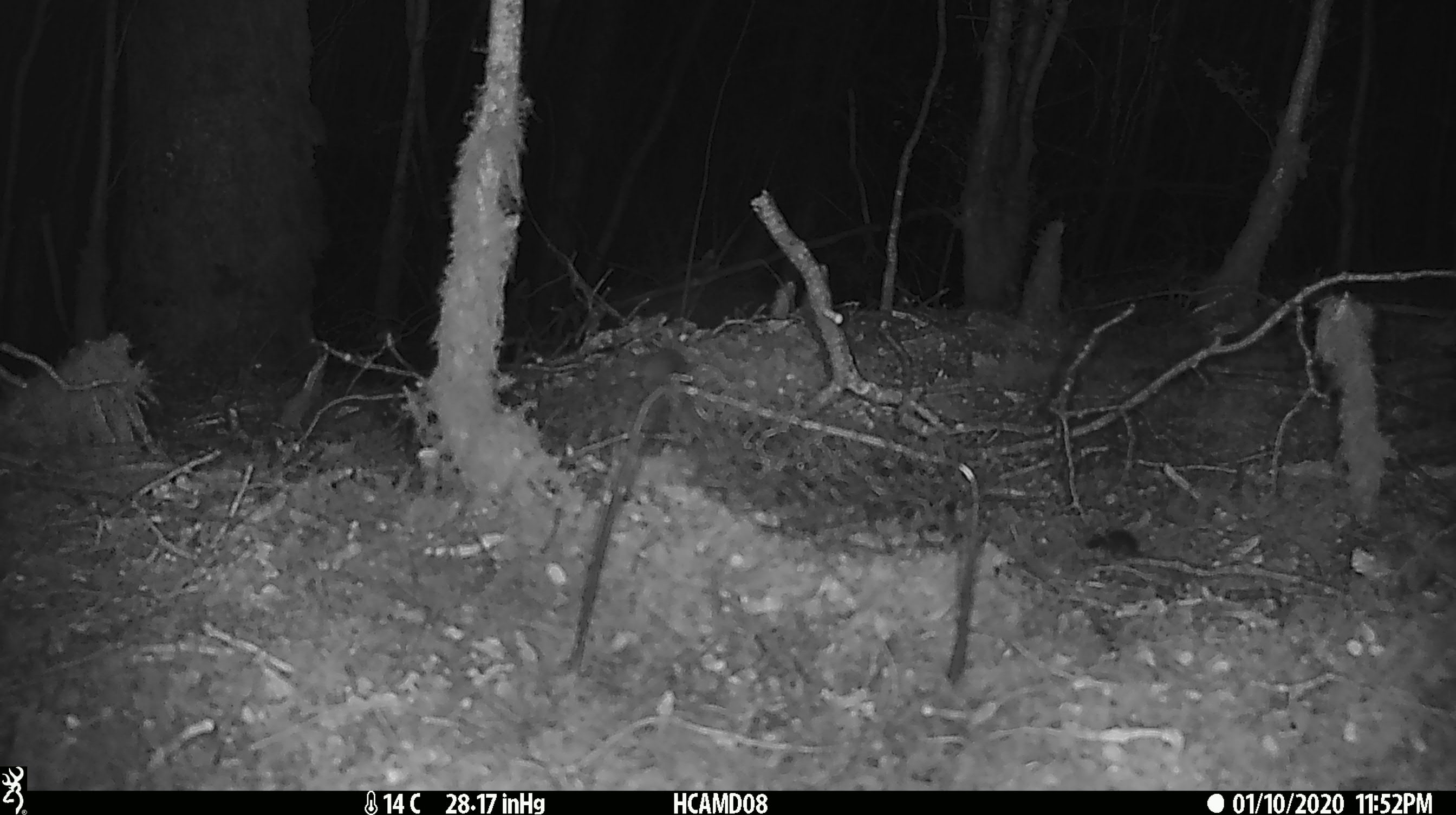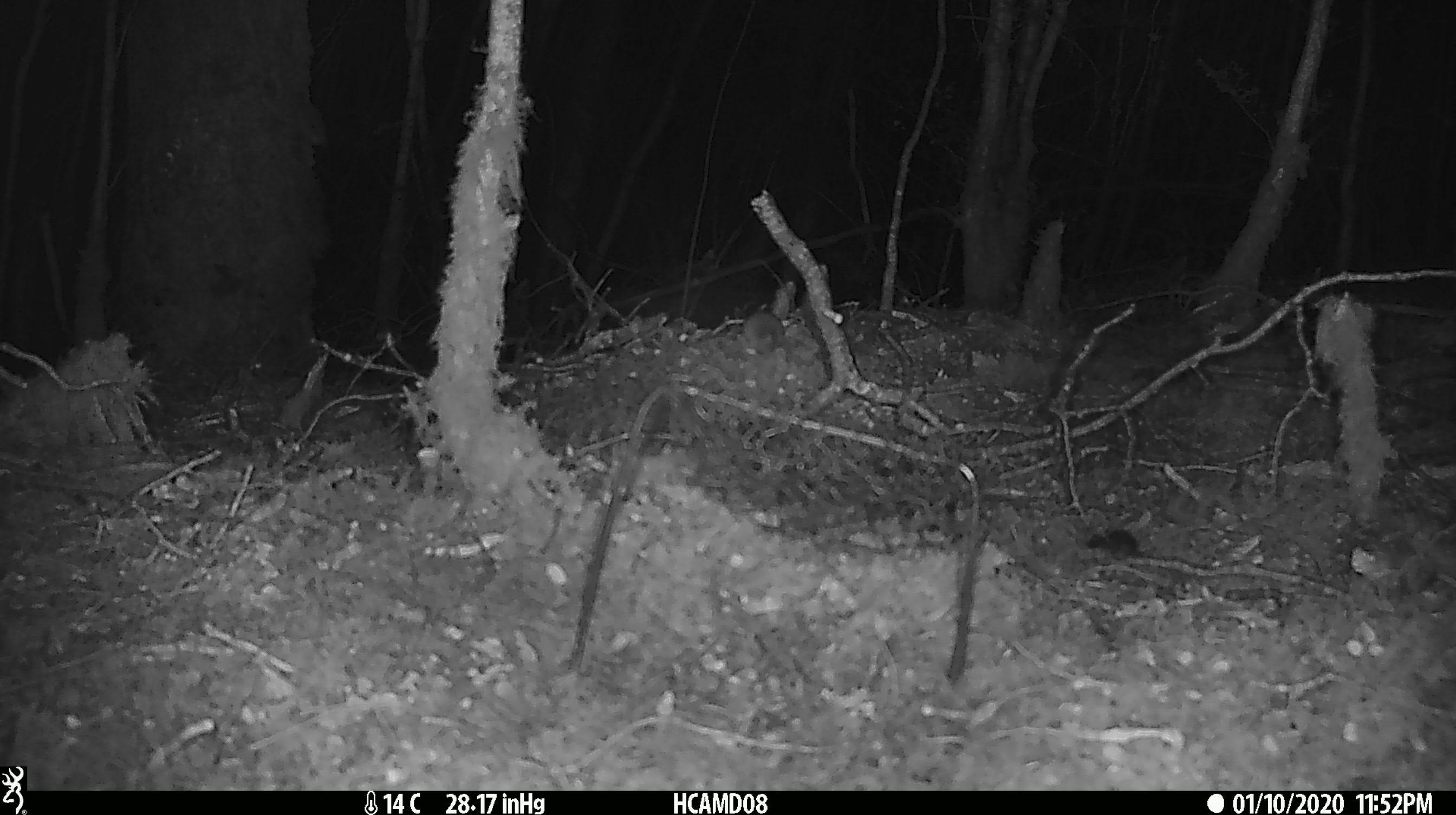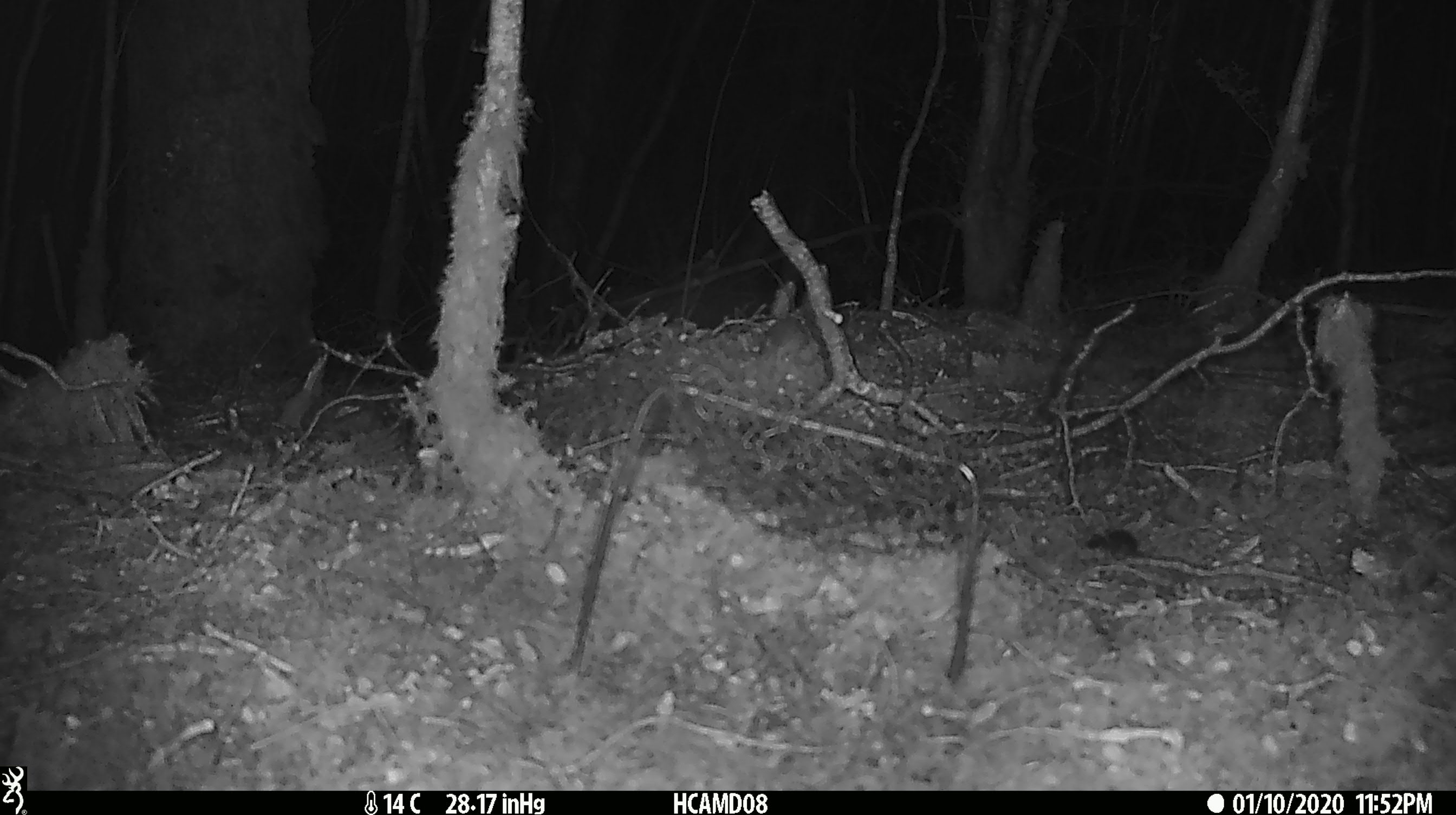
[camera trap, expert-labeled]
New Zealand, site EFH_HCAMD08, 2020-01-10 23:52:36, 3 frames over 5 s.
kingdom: Animalia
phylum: Chordata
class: Mammalia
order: Rodentia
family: Muridae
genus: Mus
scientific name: Mus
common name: mouse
Mouse (Mus).